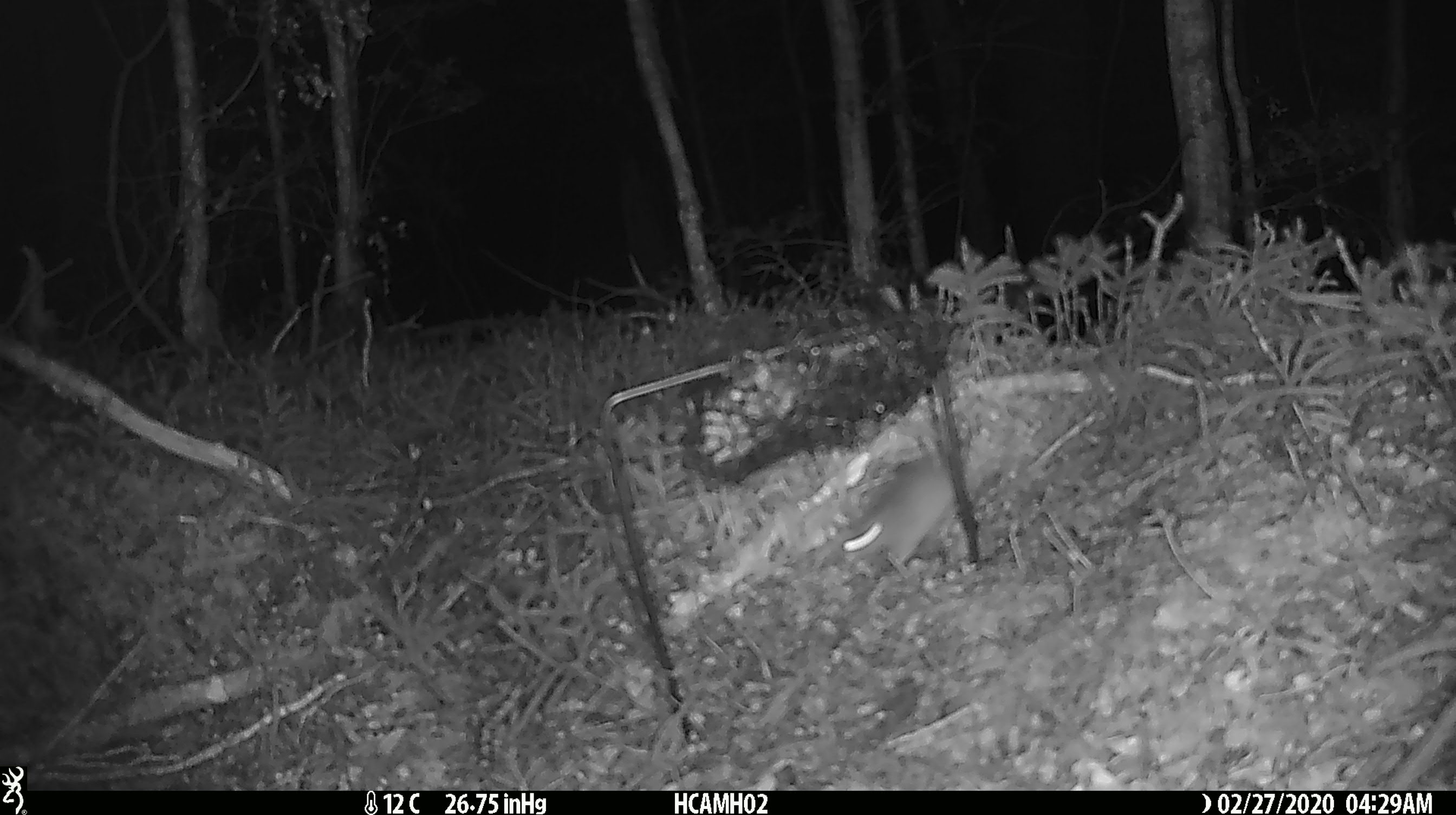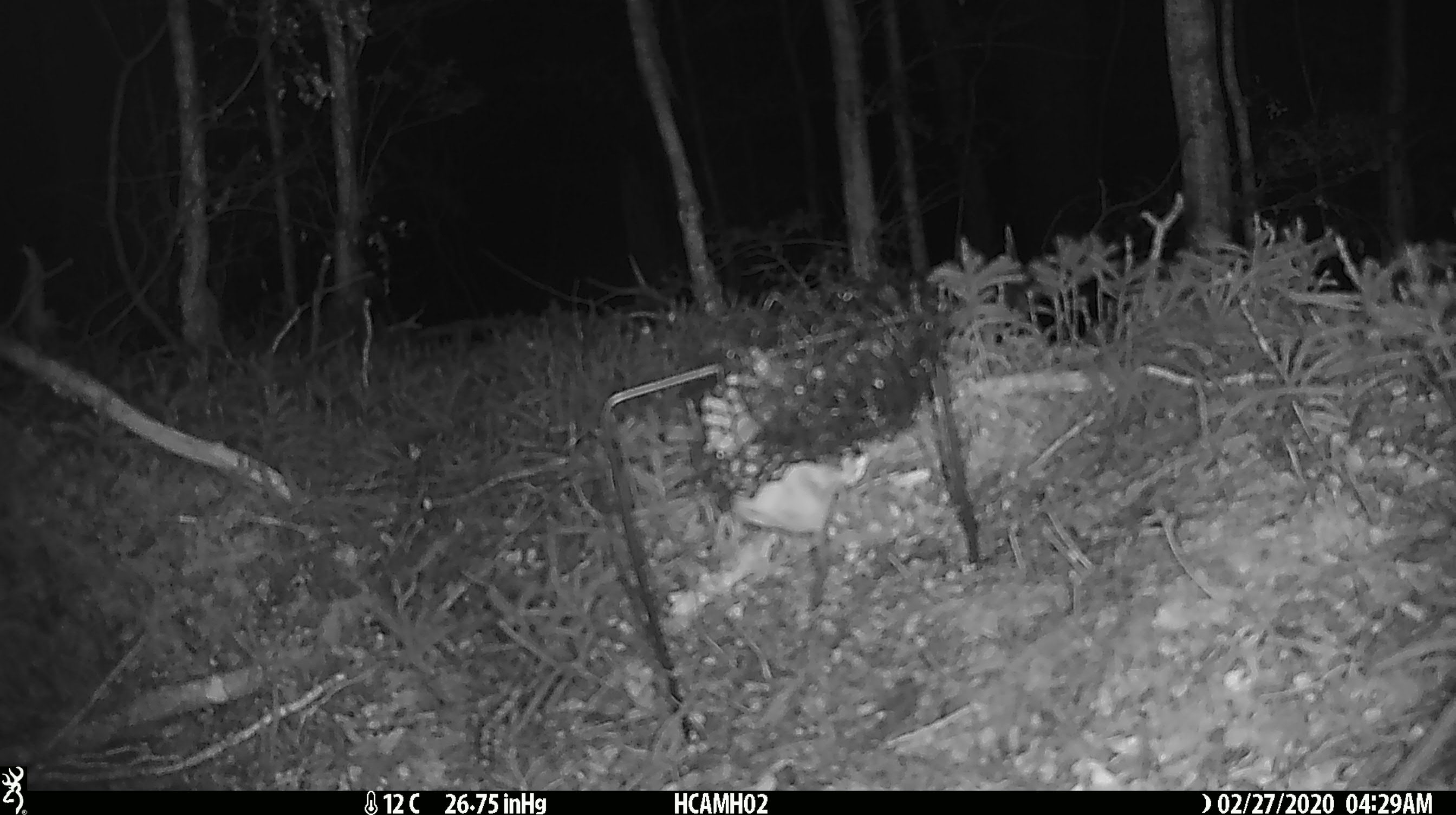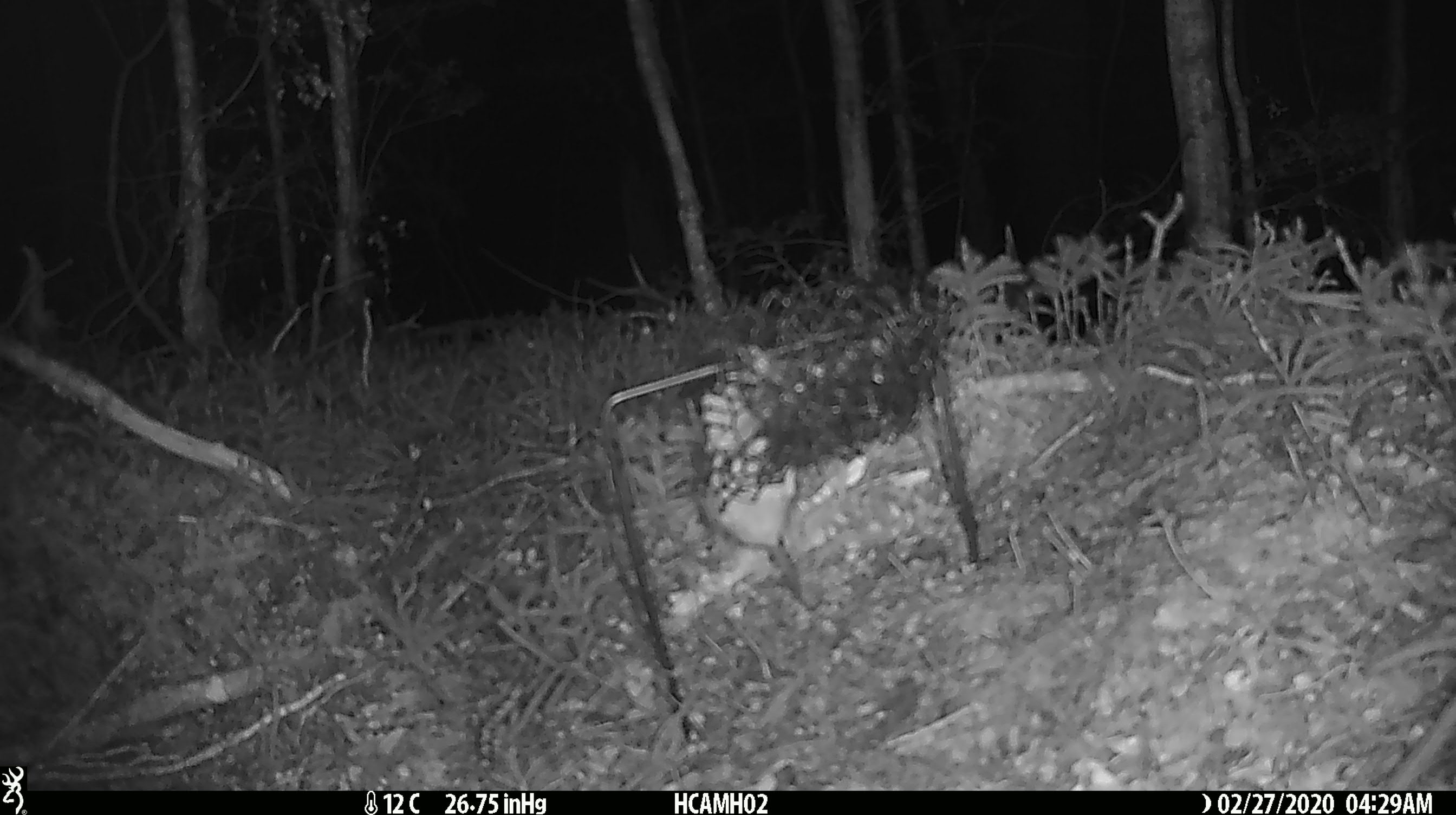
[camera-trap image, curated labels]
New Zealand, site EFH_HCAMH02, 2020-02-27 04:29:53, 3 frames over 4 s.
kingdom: Animalia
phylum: Chordata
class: Mammalia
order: Rodentia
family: Muridae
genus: Mus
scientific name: Mus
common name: mouse